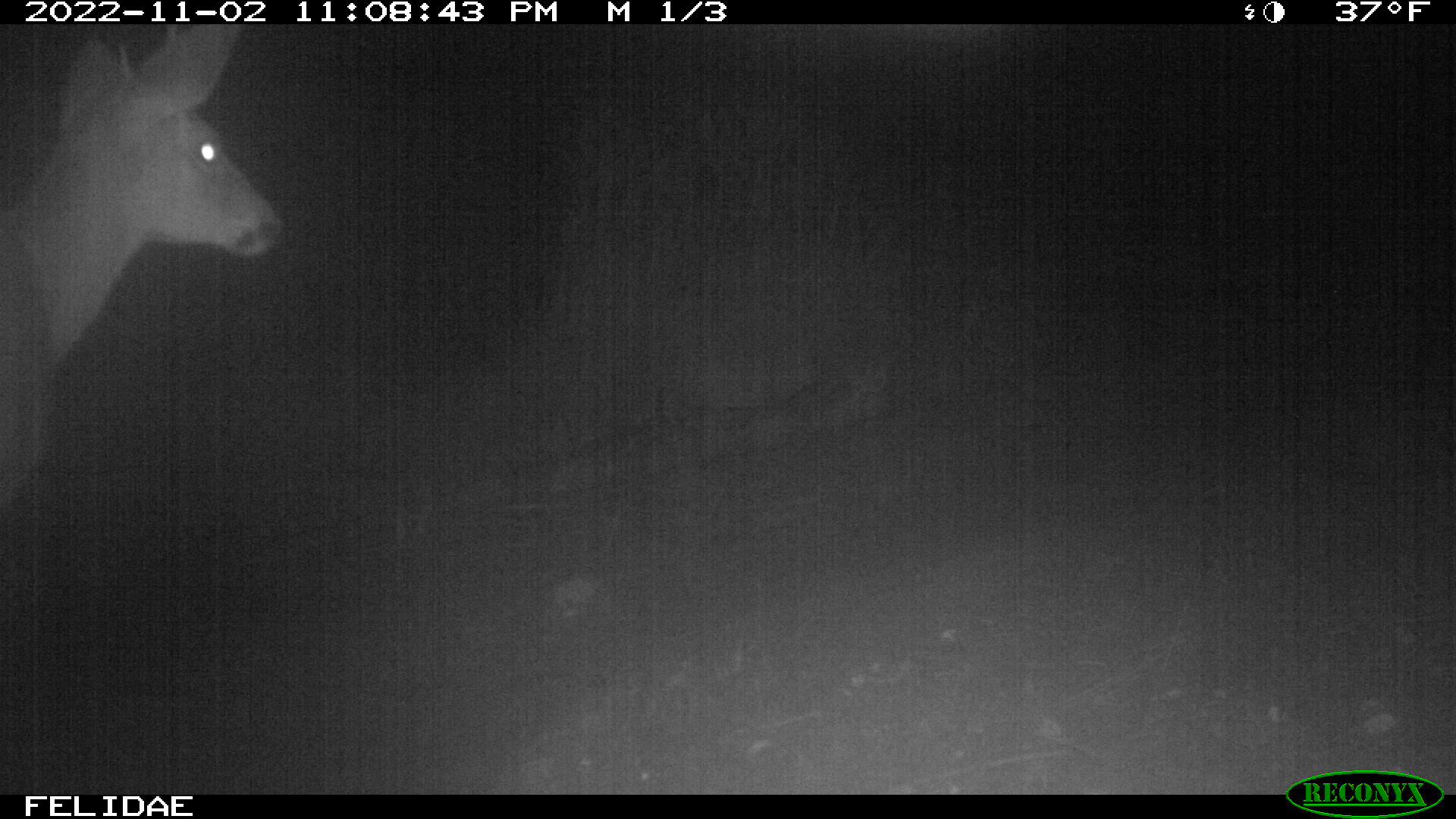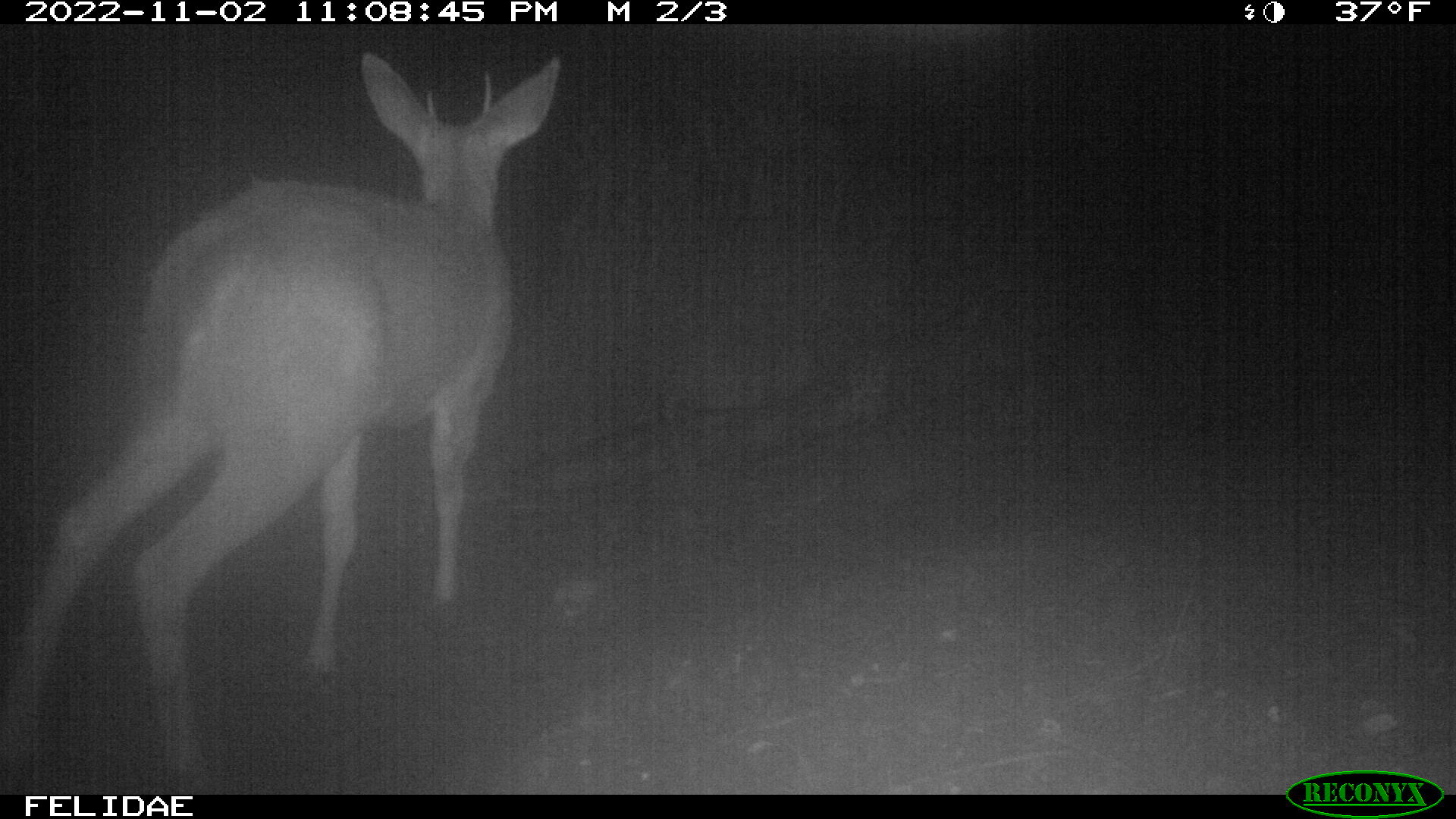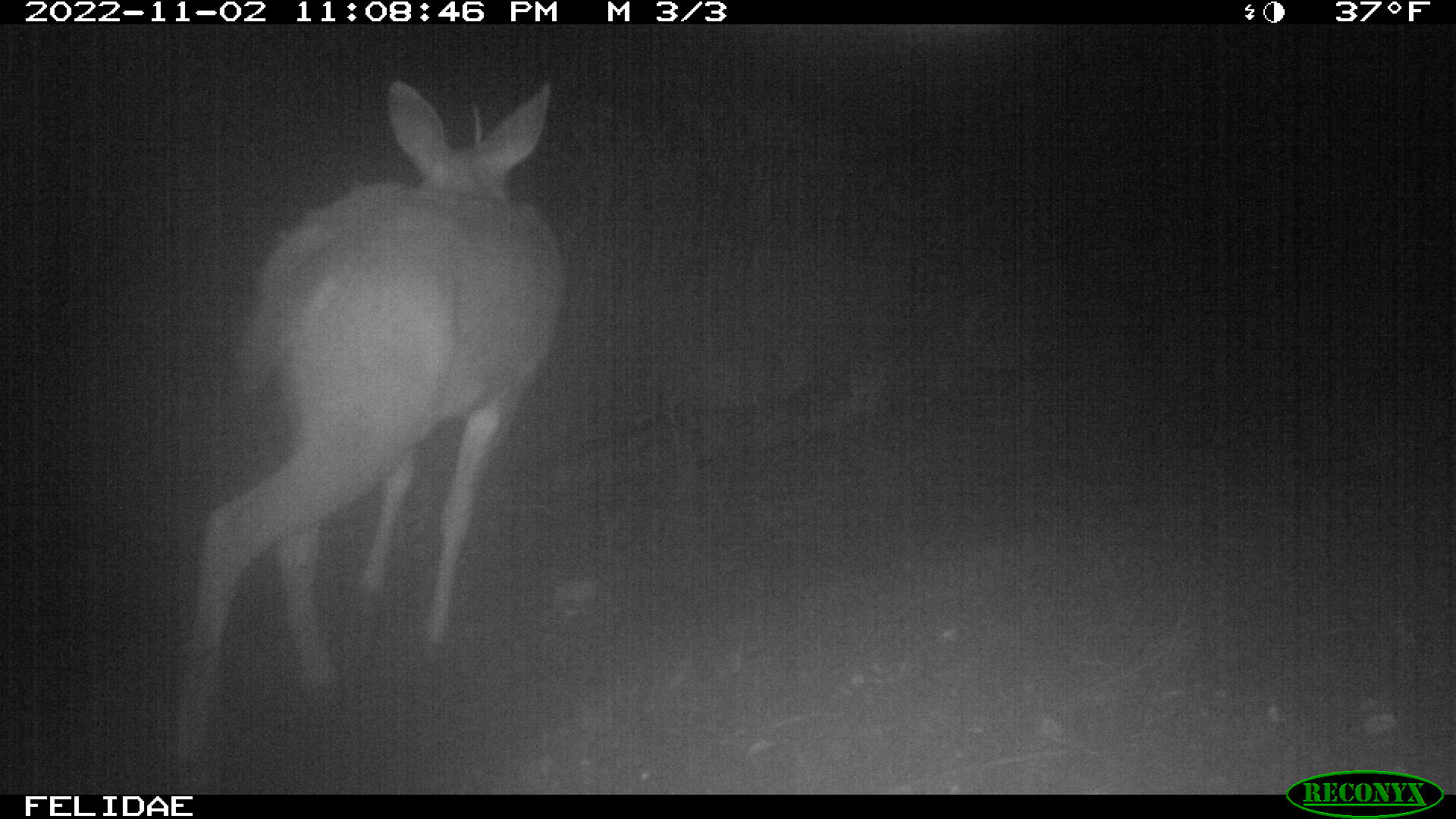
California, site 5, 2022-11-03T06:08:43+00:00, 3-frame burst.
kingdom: Animalia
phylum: Chordata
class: Mammalia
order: Artiodactyla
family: Cervidae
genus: Odocoileus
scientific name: Odocoileus hemionus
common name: mule deer